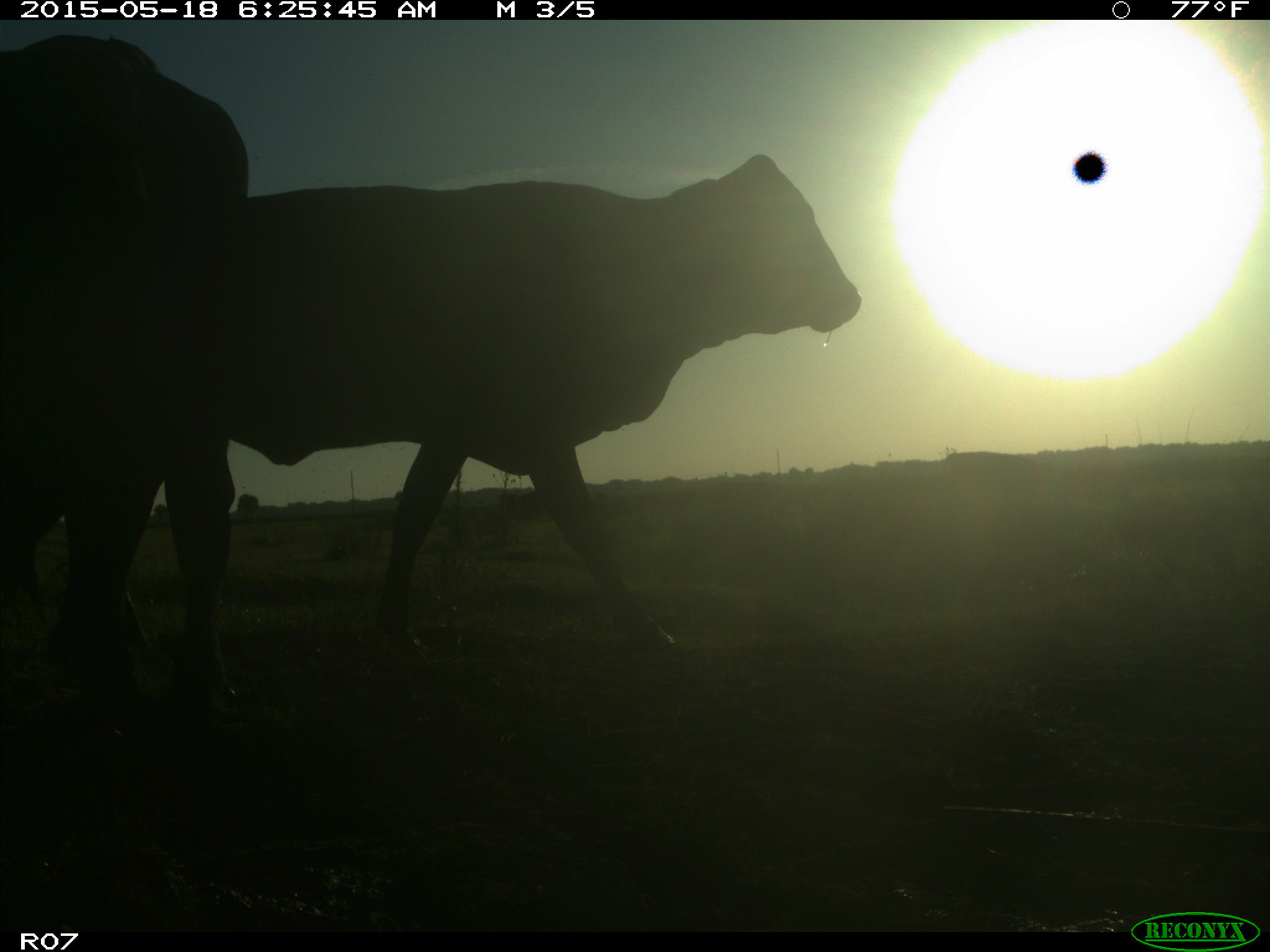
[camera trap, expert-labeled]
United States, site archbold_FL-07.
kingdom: Animalia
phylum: Chordata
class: Mammalia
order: Artiodactyla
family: Bovidae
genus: Bos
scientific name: Bos taurus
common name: domestic cow